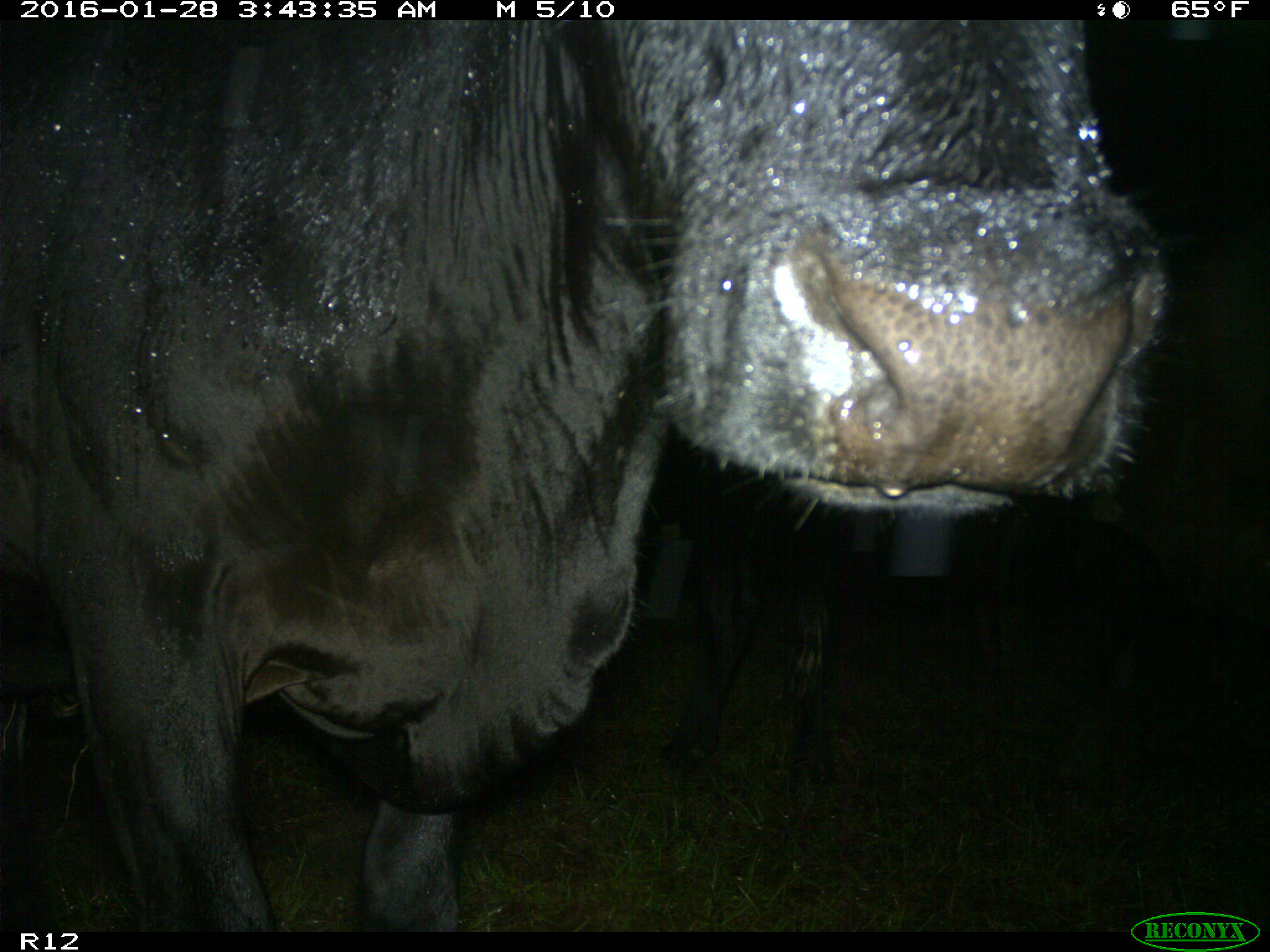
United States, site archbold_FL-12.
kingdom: Animalia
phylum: Chordata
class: Mammalia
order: Artiodactyla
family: Bovidae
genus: Bos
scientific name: Bos taurus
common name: domestic cow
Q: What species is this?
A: Bos taurus (domestic cow).